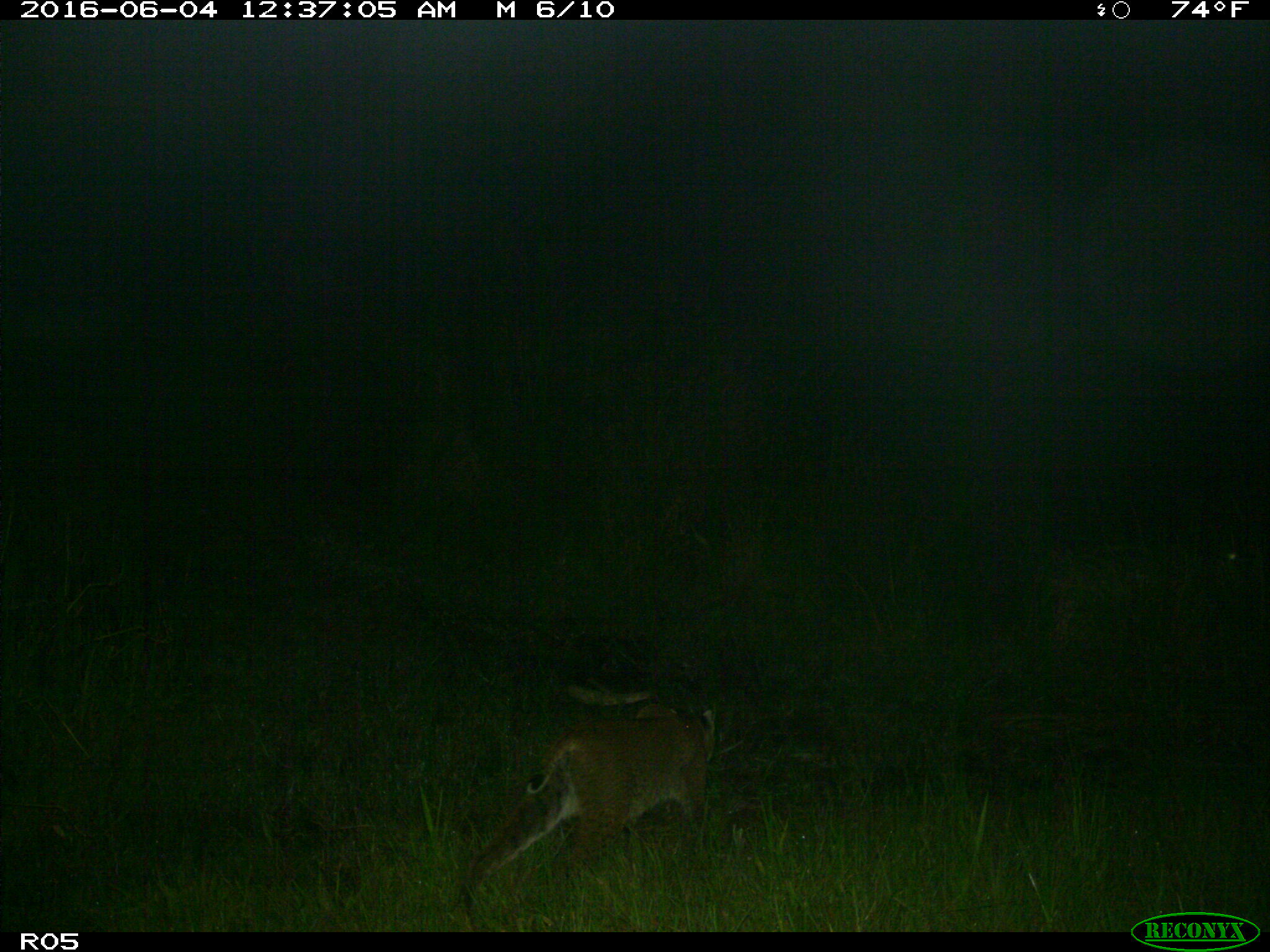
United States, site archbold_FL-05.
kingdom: Animalia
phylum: Chordata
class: Mammalia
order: Carnivora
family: Felidae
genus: Lynx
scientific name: Lynx rufus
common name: bobcat